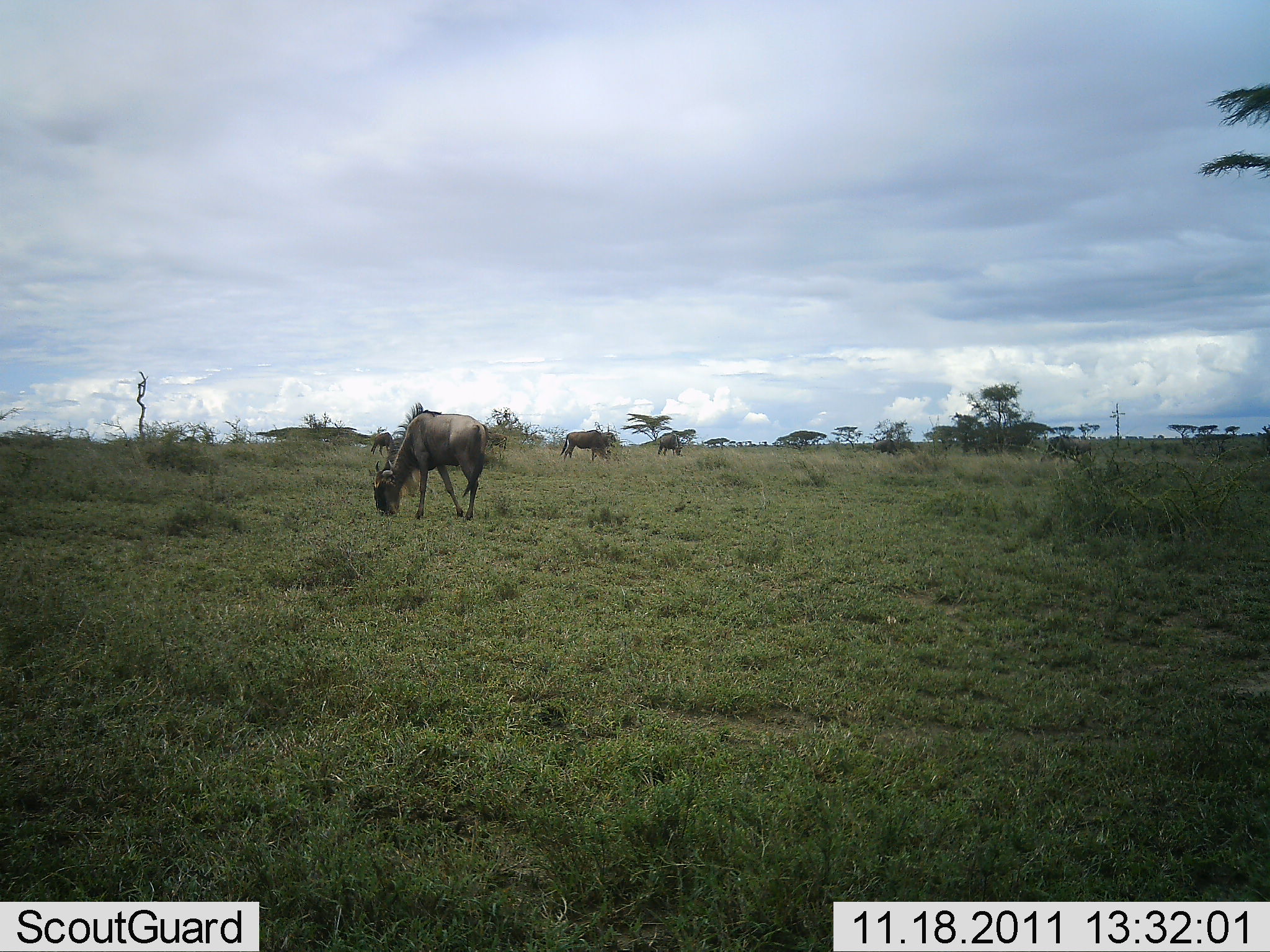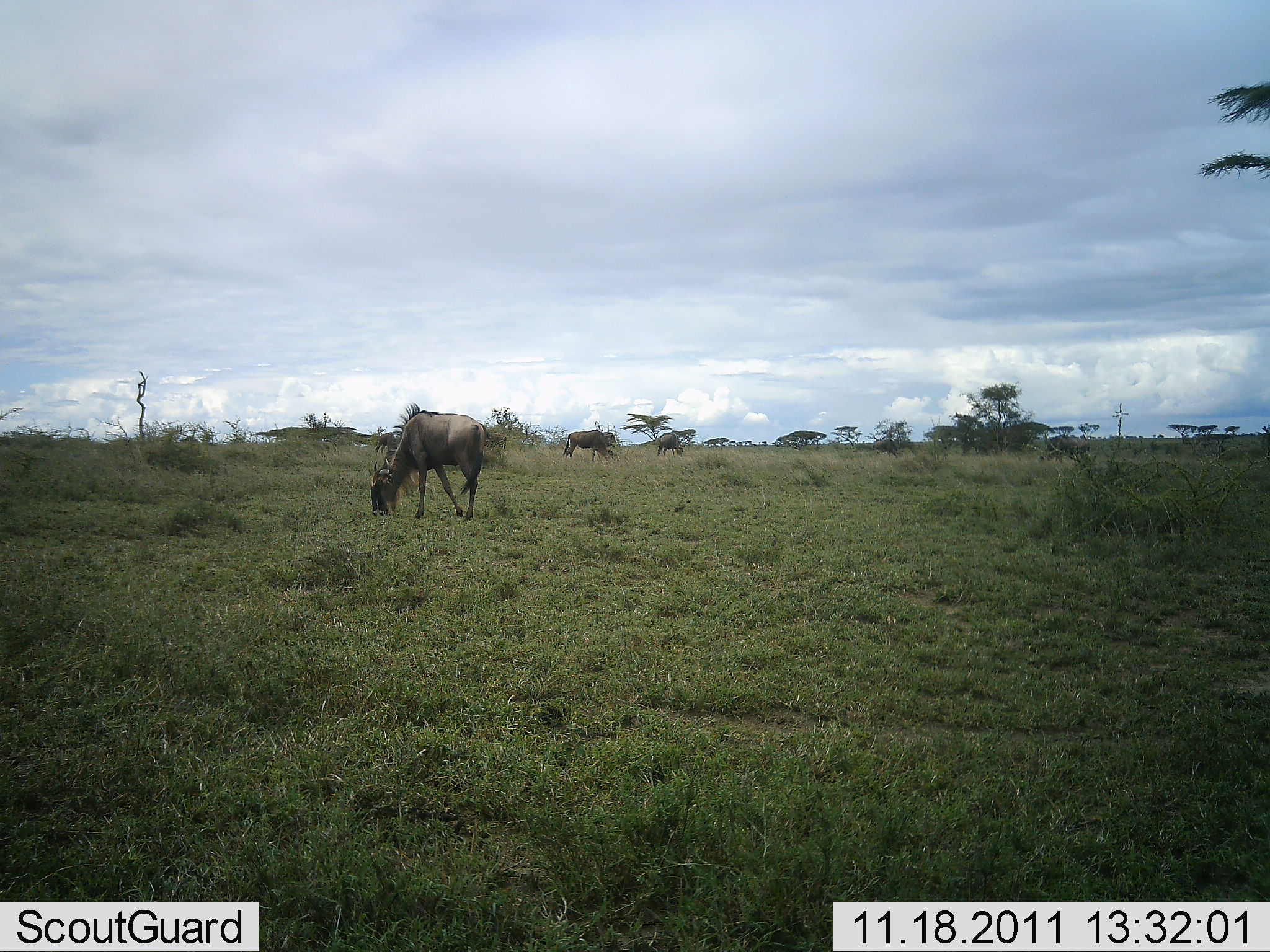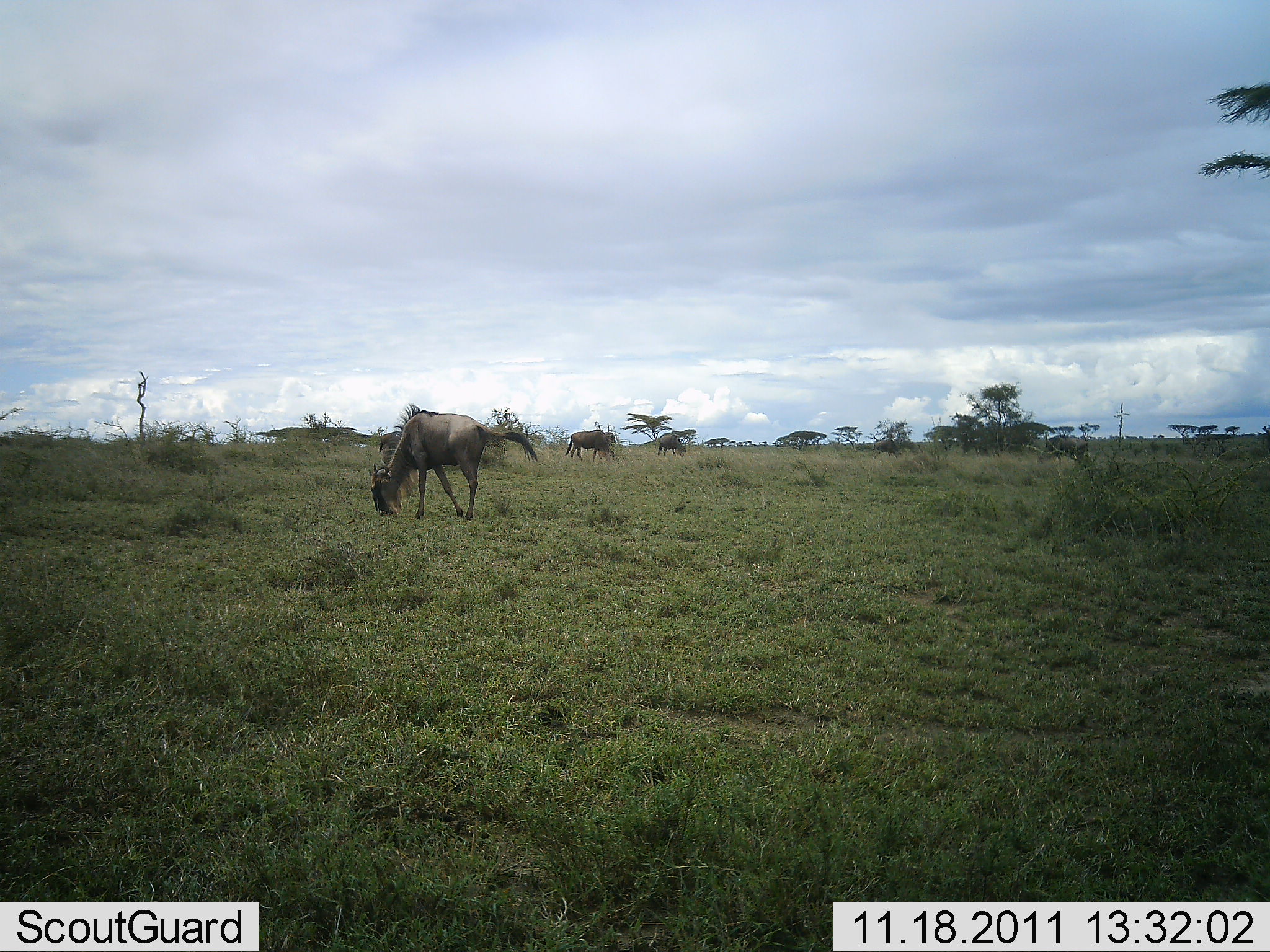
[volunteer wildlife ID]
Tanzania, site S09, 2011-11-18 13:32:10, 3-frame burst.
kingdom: Animalia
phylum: Chordata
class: Mammalia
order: Artiodactyla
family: Bovidae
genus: Connochaetes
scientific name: Connochaetes taurinus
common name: blue wildebeest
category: wildebeest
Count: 3.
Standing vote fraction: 9%.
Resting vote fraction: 0%.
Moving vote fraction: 0%.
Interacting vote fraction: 0%.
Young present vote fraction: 0%.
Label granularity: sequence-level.